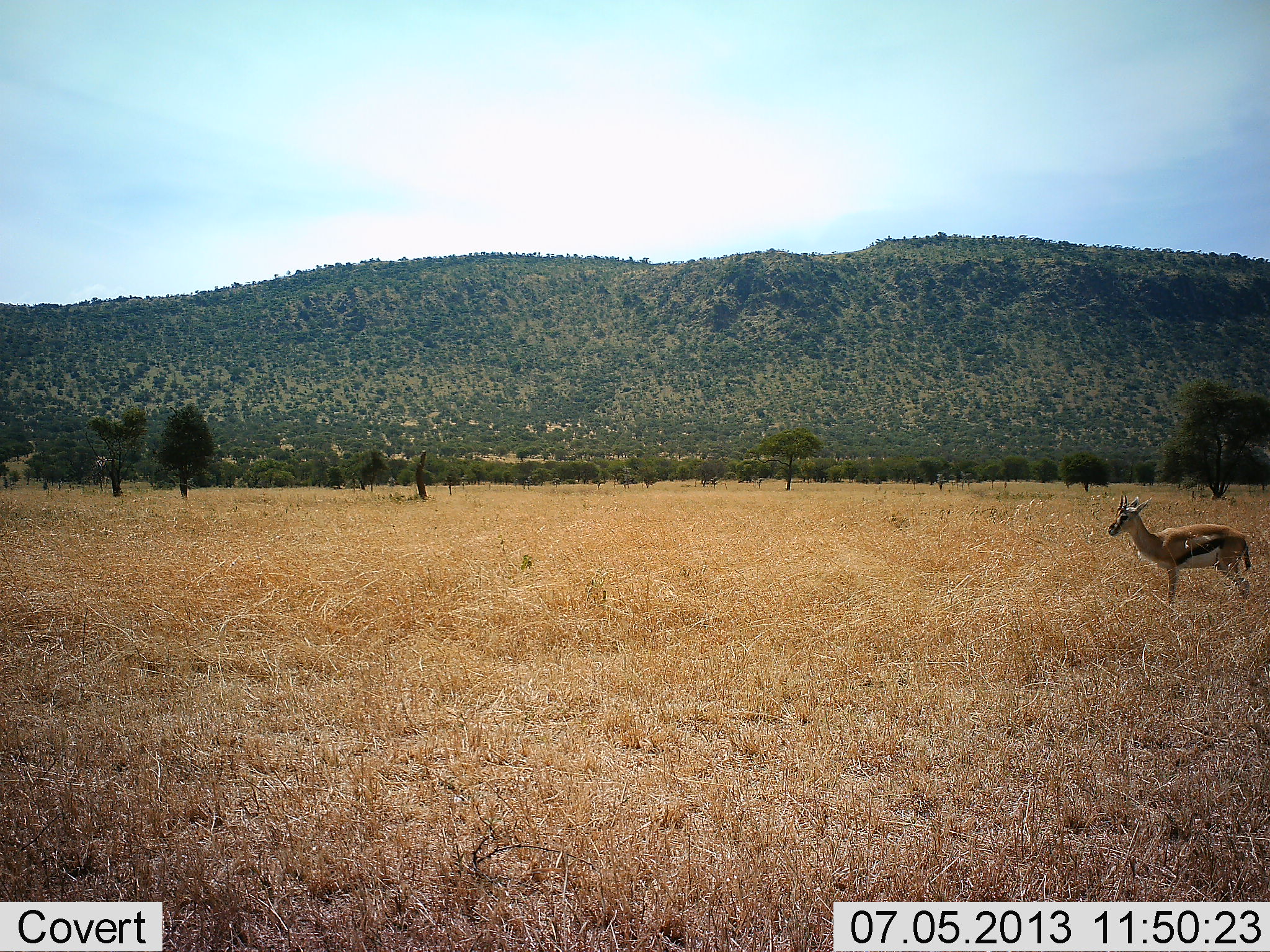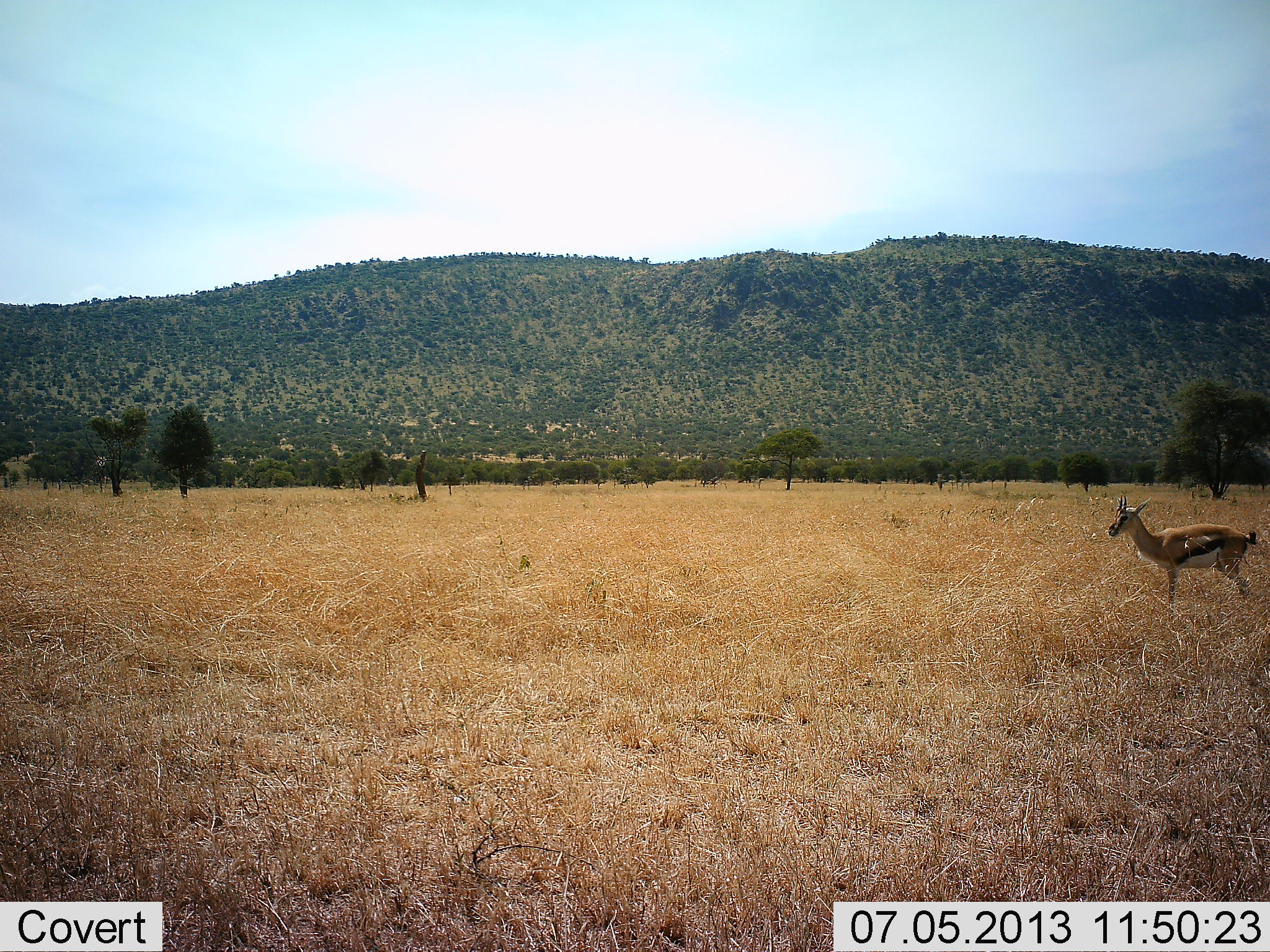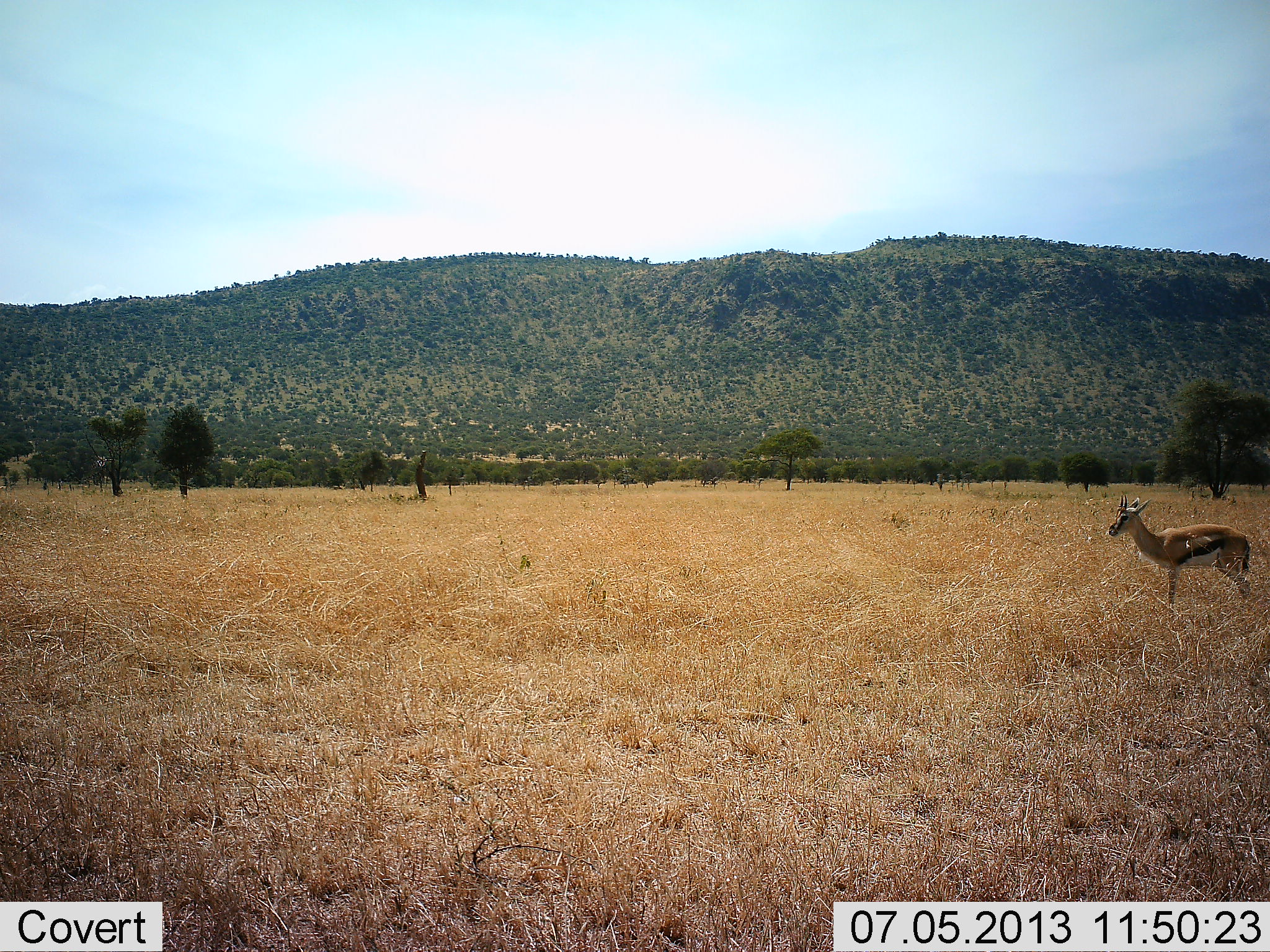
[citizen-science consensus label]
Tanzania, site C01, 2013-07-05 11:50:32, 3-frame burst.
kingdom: Animalia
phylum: Chordata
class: Mammalia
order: Artiodactyla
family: Bovidae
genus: Eudorcas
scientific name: Eudorcas thomsonii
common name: thomson's gazelle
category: gazellethomsons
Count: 1.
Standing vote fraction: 100%.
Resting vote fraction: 0%.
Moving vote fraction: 0%.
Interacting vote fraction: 0%.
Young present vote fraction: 0%.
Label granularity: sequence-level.